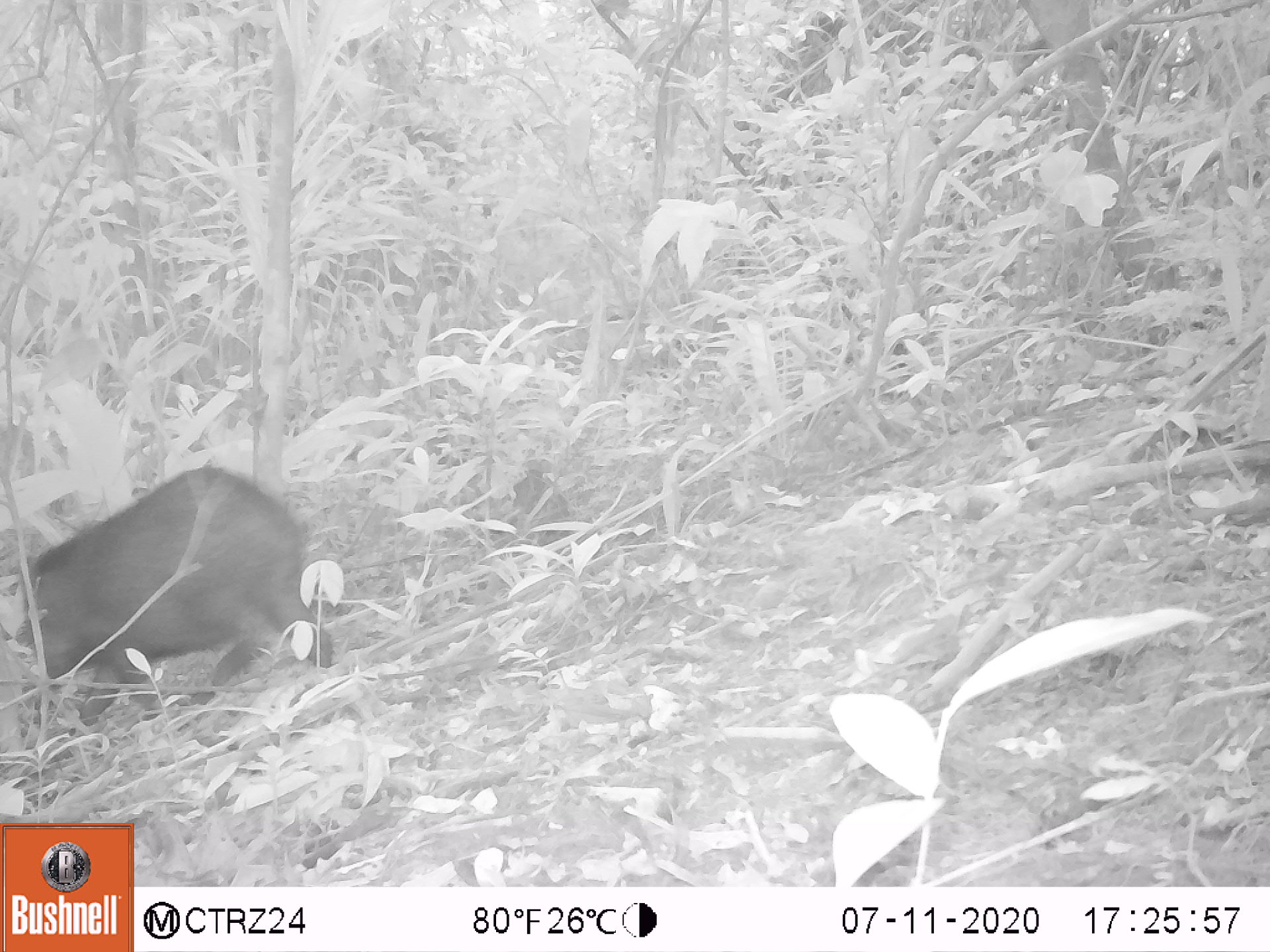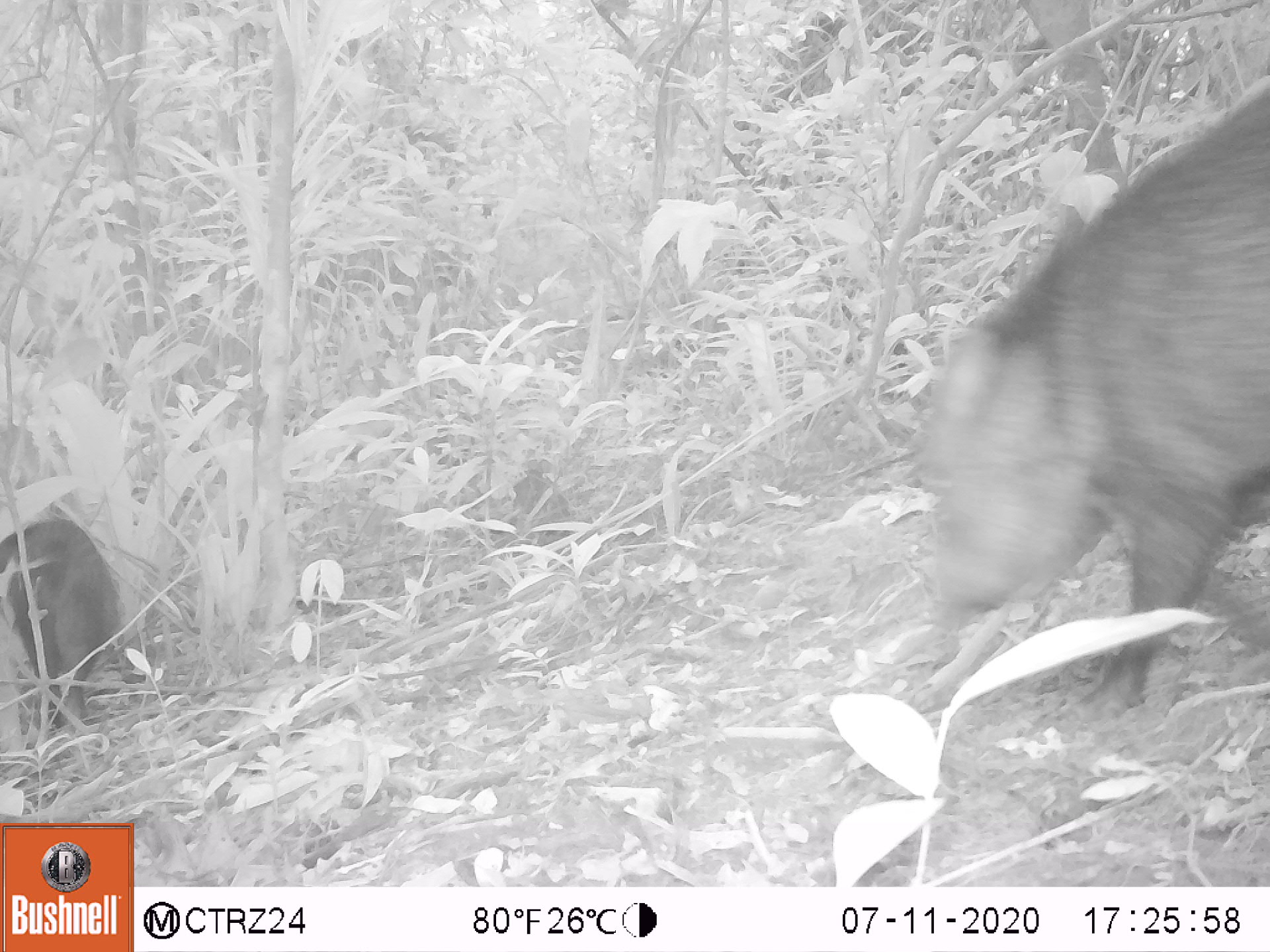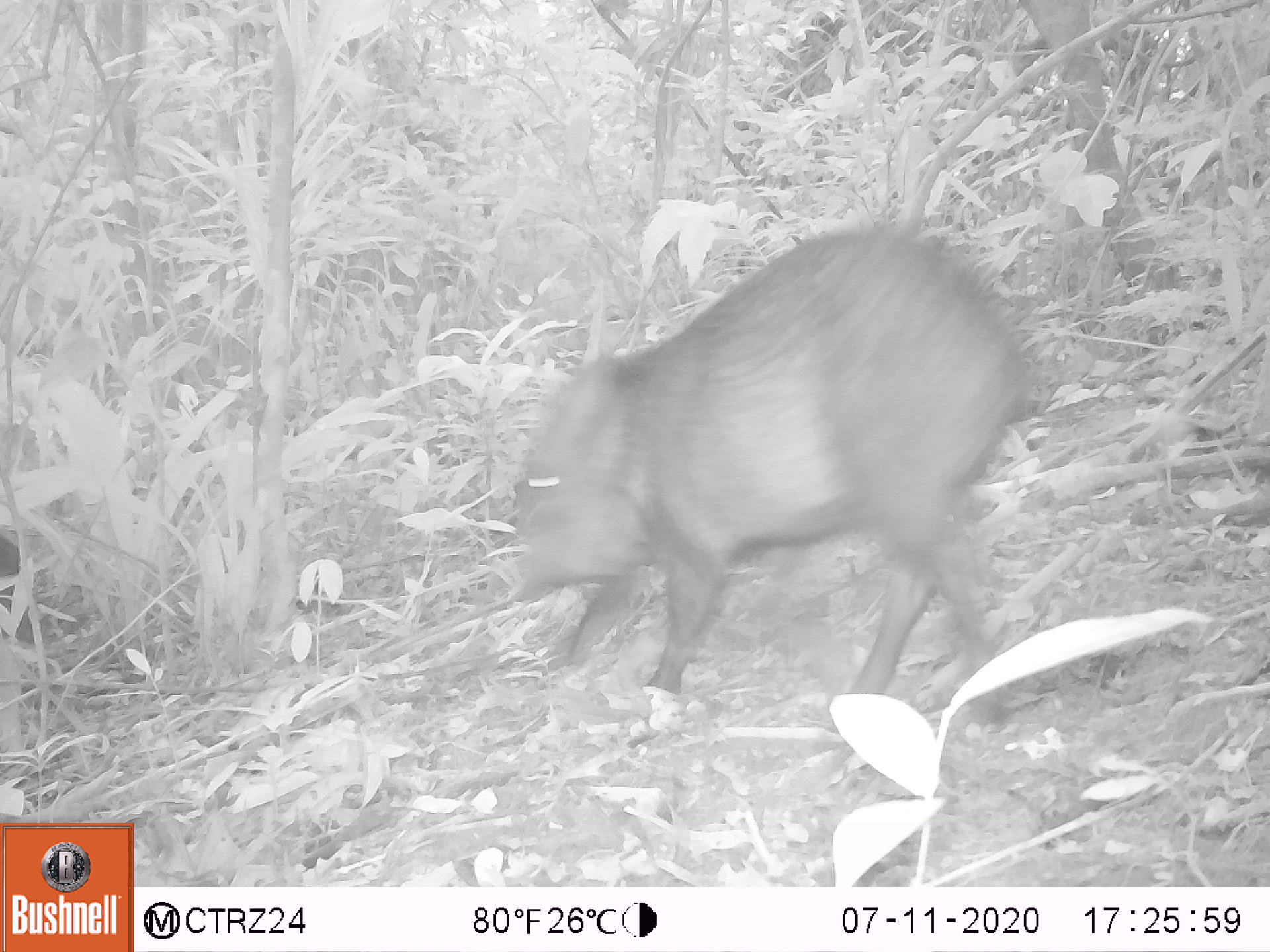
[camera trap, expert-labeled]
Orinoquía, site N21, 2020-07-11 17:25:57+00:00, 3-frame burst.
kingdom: Animalia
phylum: Chordata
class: Mammalia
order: Artiodactyla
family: Tayassuidae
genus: Pecari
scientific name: Pecari tajacu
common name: collared peccary